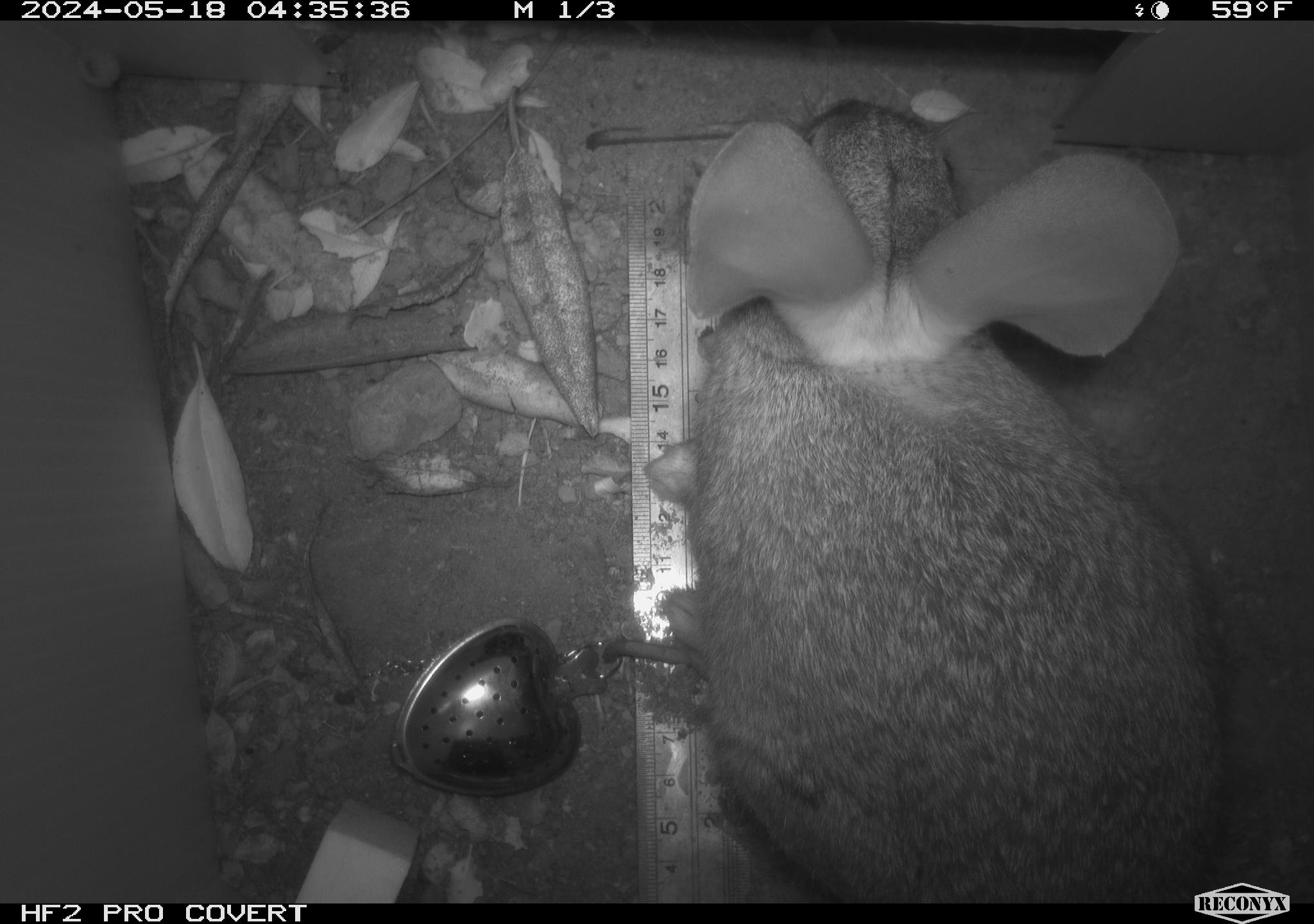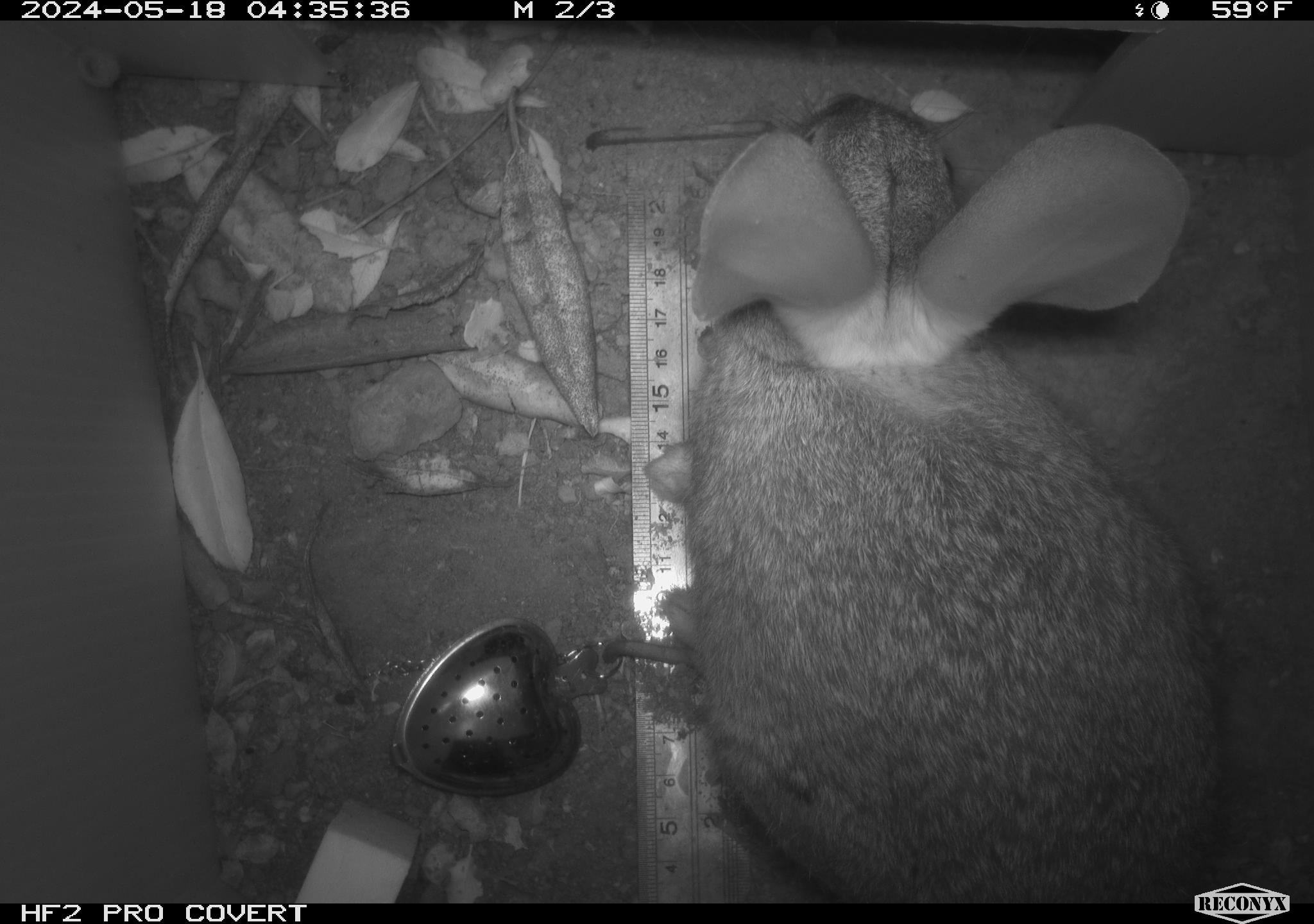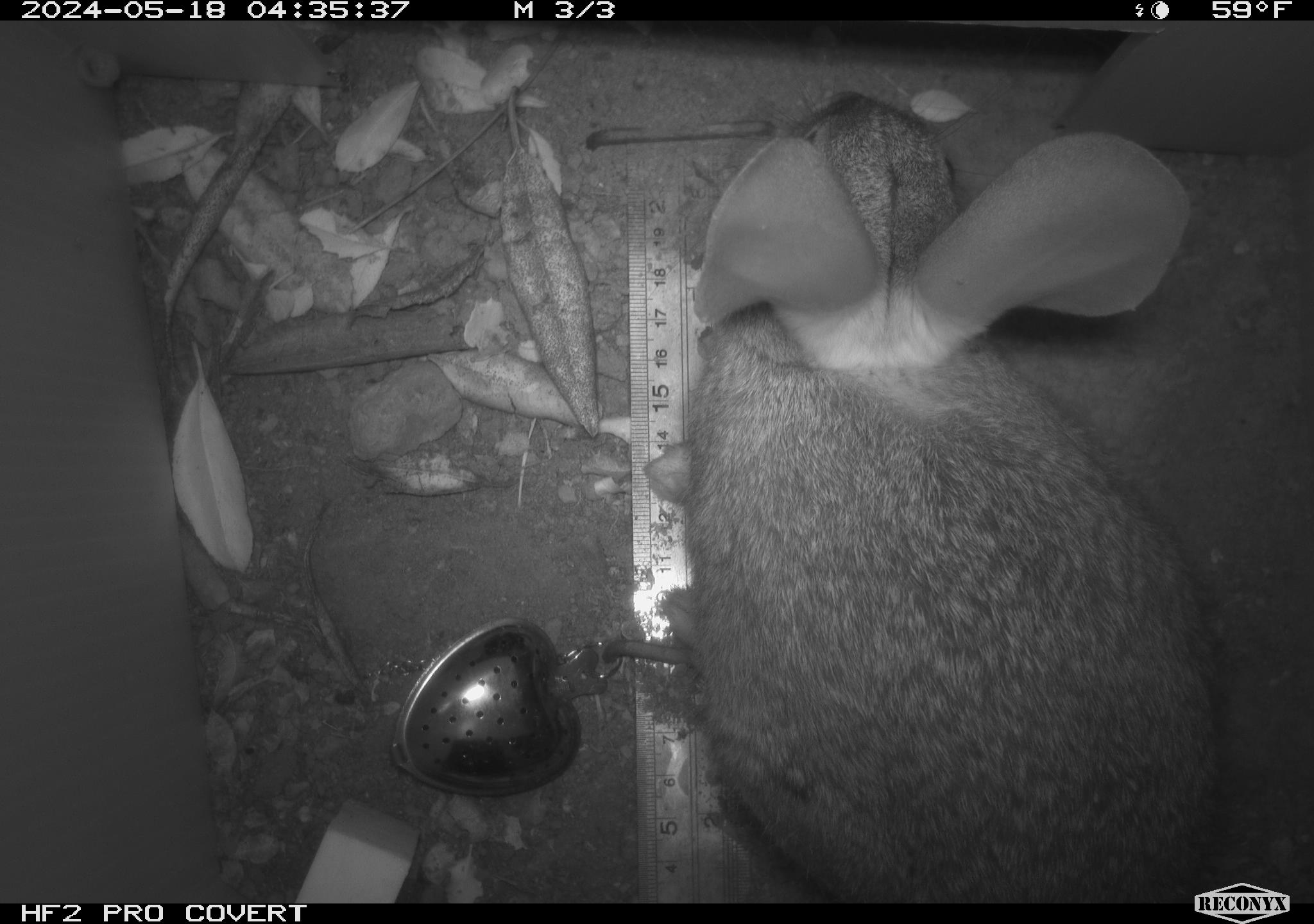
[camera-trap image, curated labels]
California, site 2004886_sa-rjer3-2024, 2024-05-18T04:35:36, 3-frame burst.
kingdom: Animalia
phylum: Chordata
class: Mammalia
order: Lagomorpha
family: Leporidae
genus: Sylvilagus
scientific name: Sylvilagus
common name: cottontail rabbits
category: sylvilagus species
Sylvilagus species (cottontail rabbits) (Sylvilagus).